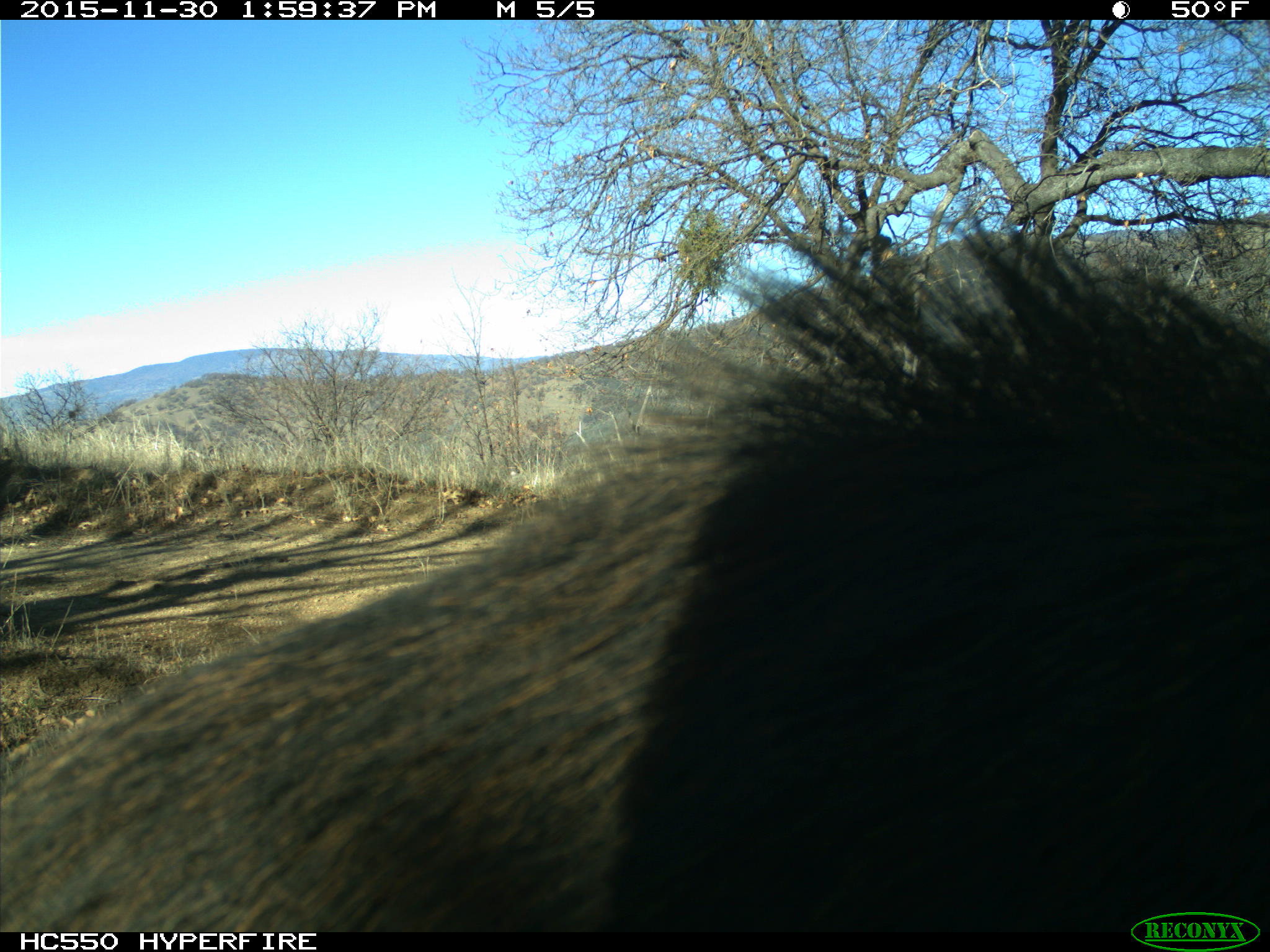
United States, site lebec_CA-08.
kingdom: Animalia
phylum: Chordata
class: Mammalia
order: Artiodactyla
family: Suidae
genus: Sus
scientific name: Sus scrofa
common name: wild boar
Sus scrofa (wild boar).